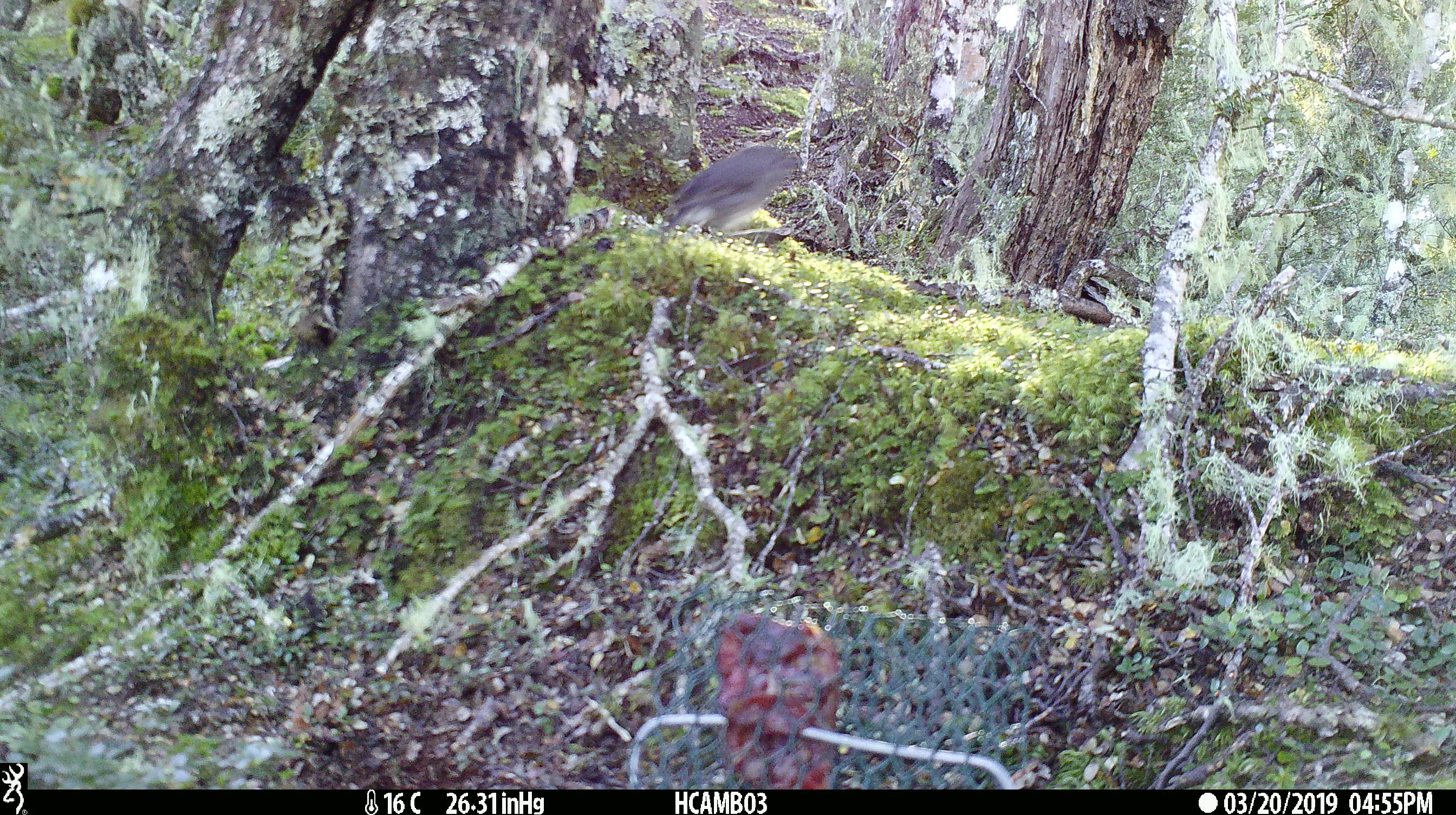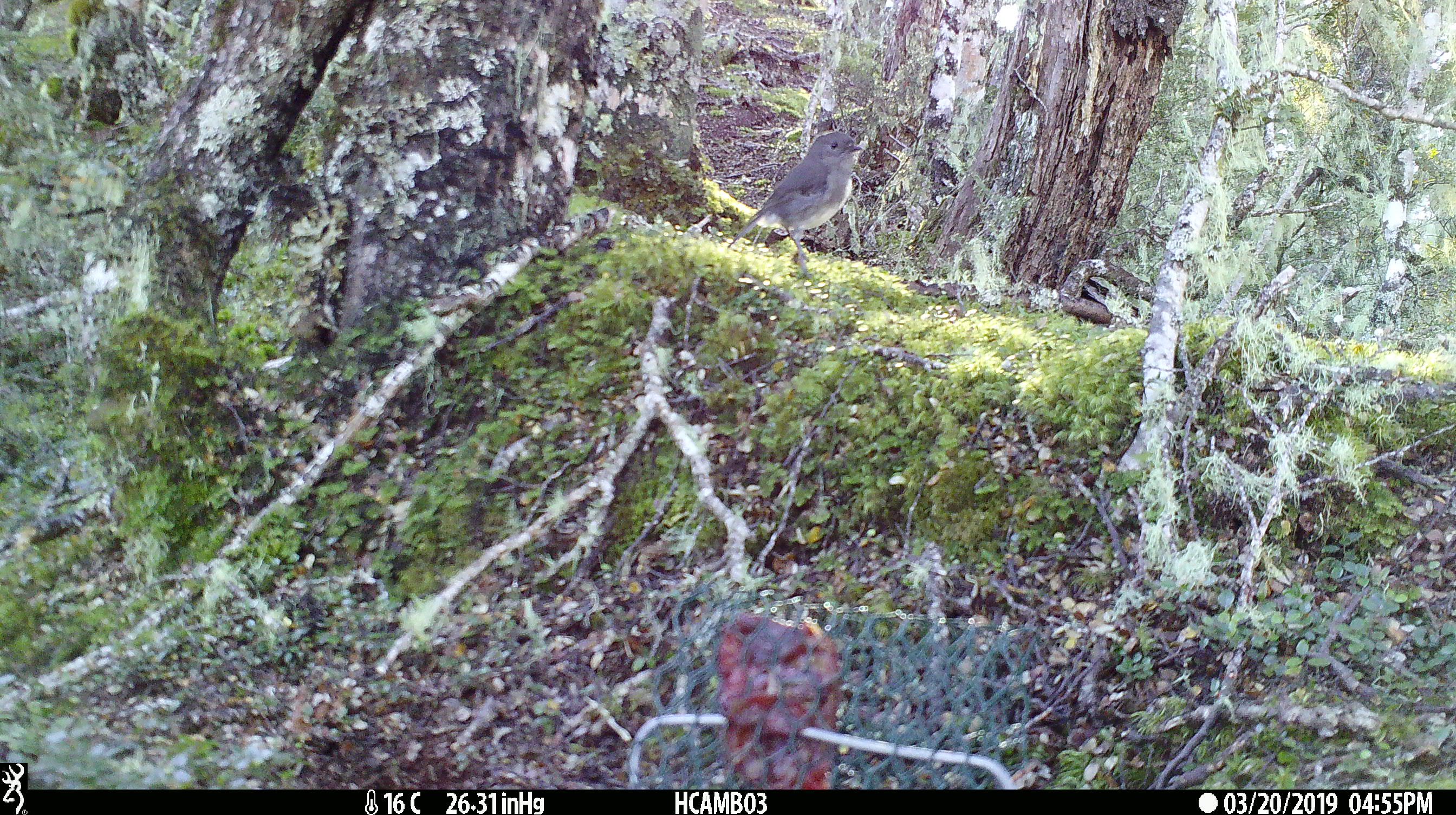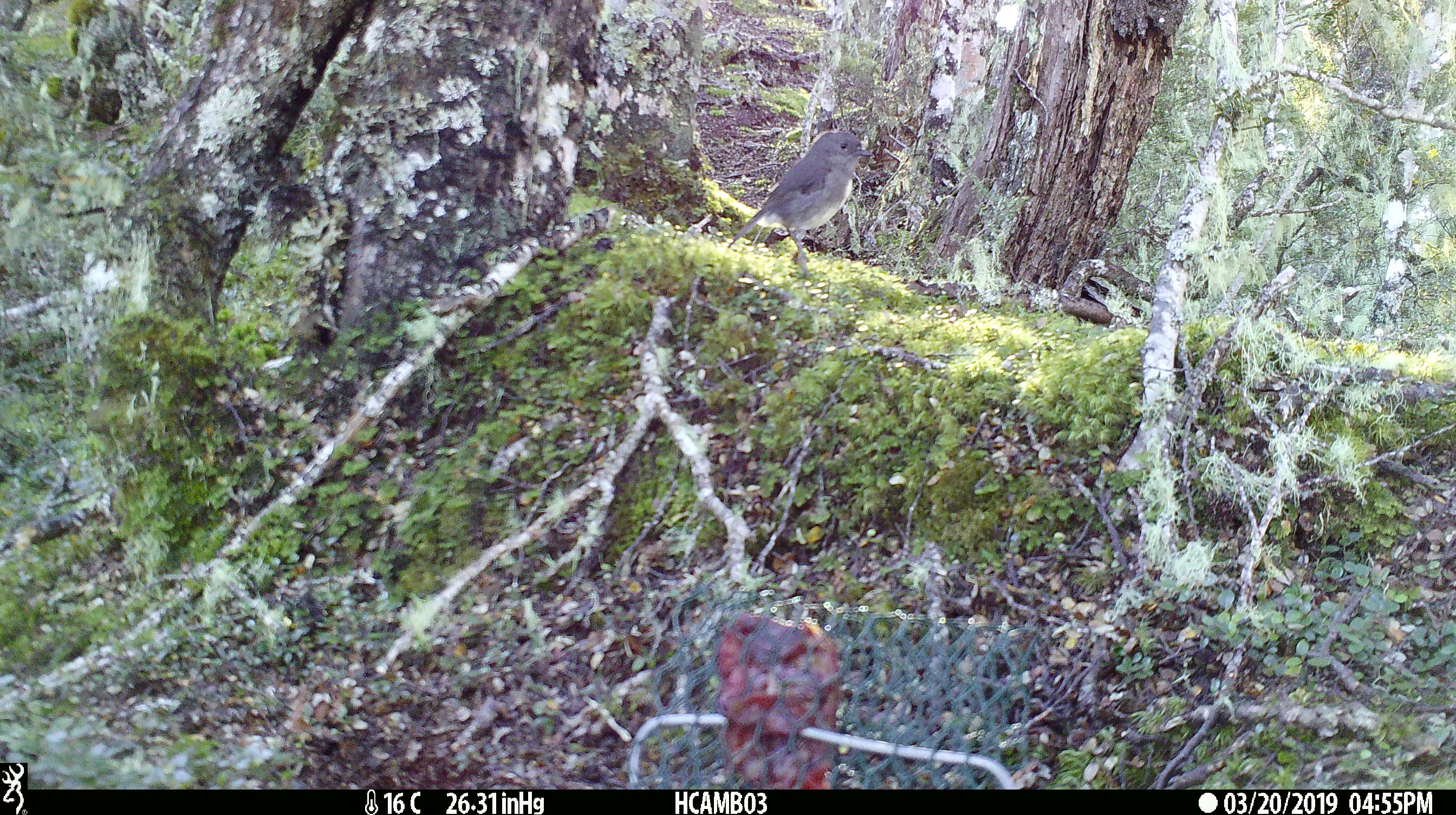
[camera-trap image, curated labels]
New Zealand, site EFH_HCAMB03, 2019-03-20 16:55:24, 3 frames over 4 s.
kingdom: Animalia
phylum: Chordata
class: Aves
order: Passeriformes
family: Petroicidae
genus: Petroica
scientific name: Petroica australis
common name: new zealand robin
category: robin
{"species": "robin (new zealand robin) (Petroica australis)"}